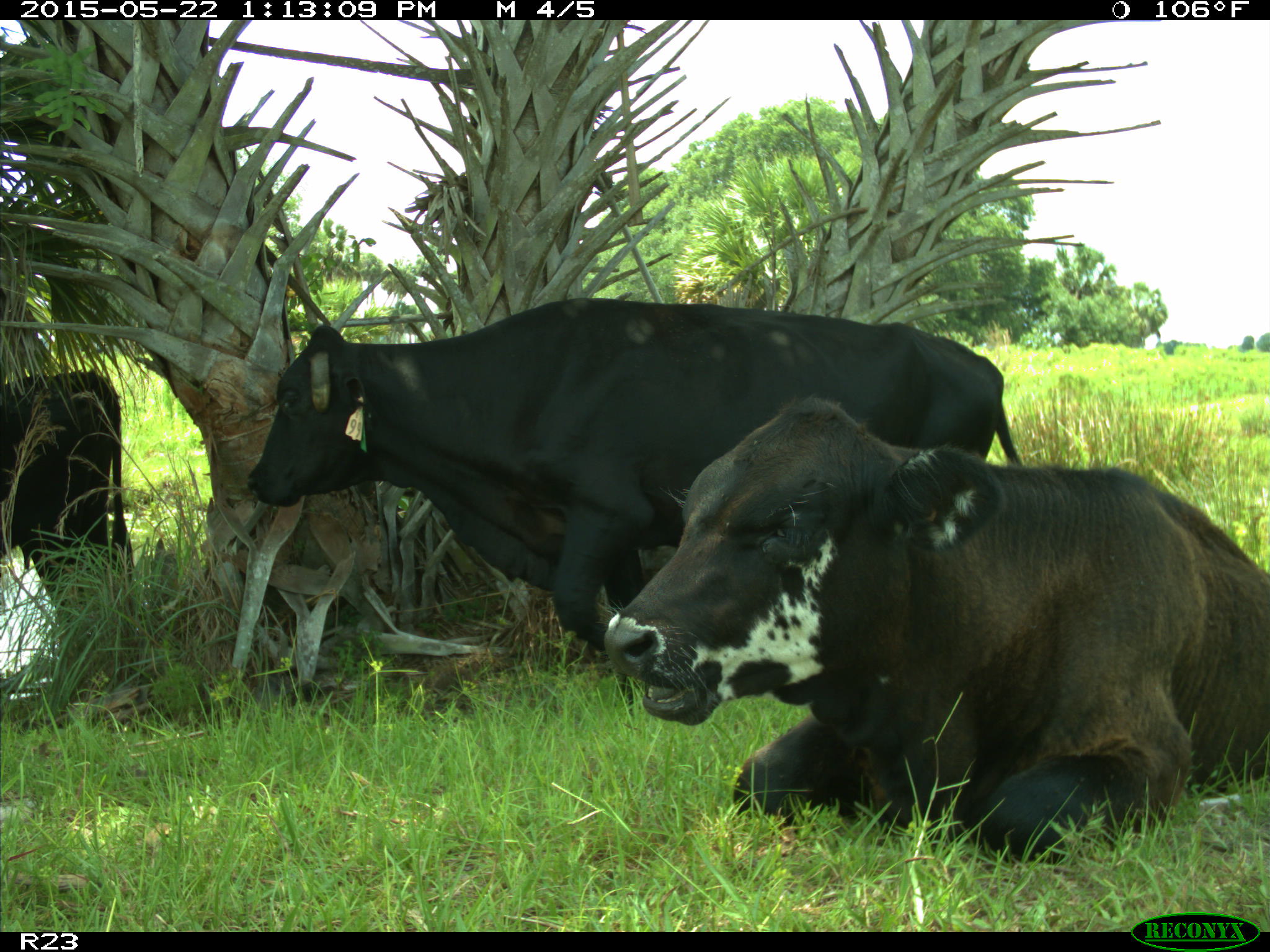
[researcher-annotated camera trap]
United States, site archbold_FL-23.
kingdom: Animalia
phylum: Chordata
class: Mammalia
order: Artiodactyla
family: Bovidae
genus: Bos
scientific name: Bos taurus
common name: domestic cow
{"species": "Bos taurus (domestic cow)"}